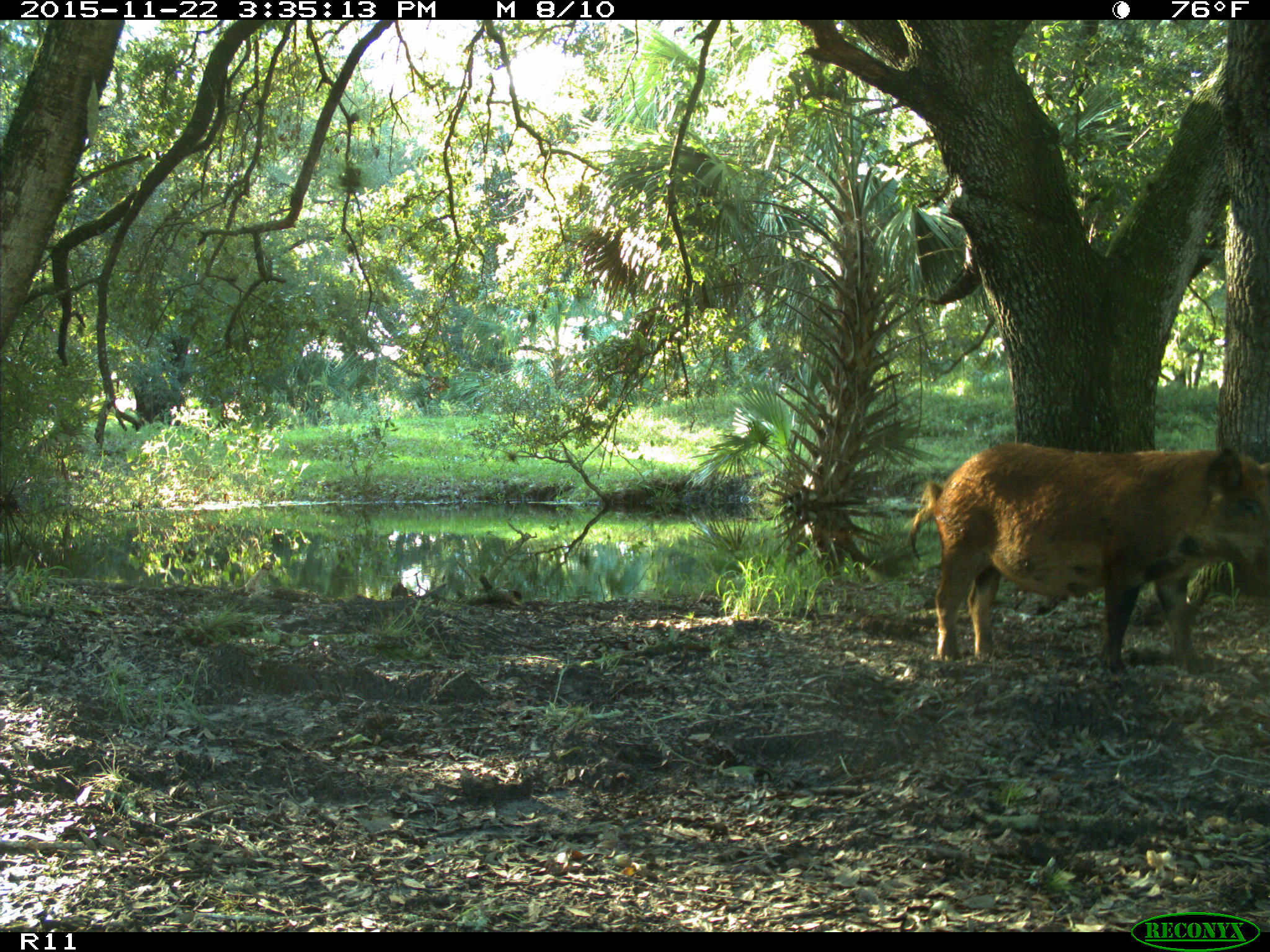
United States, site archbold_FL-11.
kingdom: Animalia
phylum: Chordata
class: Mammalia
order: Artiodactyla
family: Suidae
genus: Sus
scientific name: Sus scrofa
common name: wild boar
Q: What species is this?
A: Sus scrofa (wild boar).